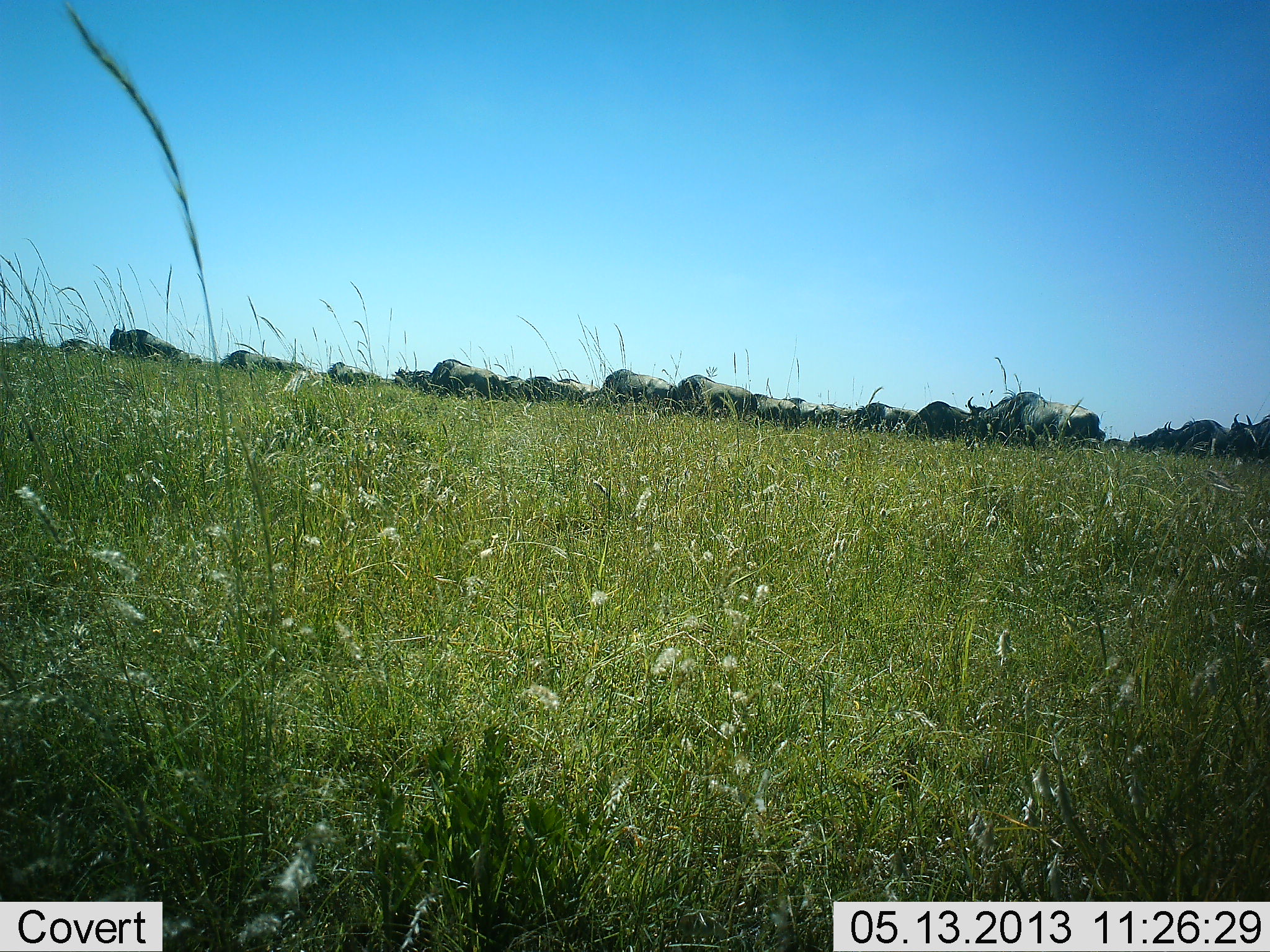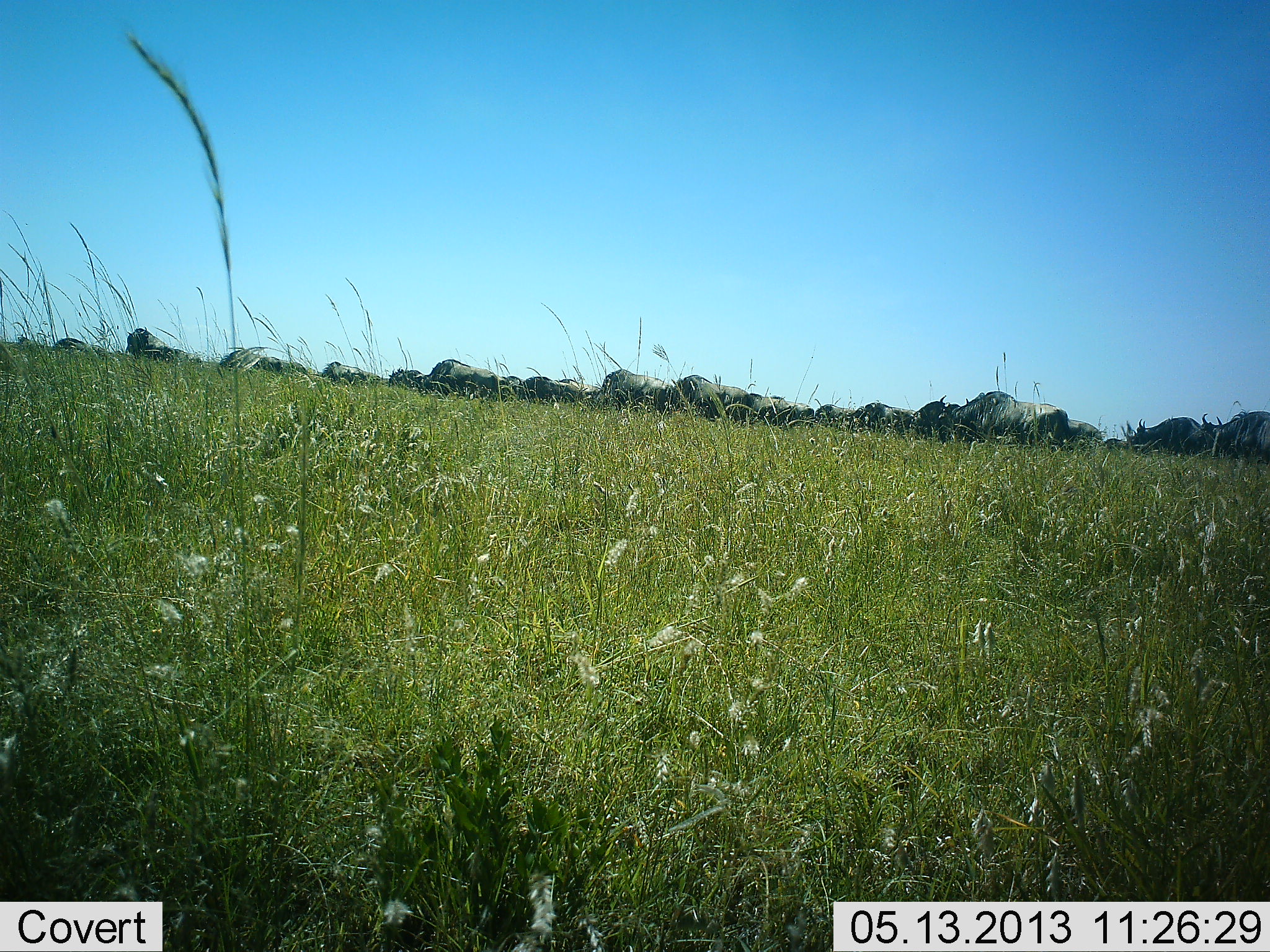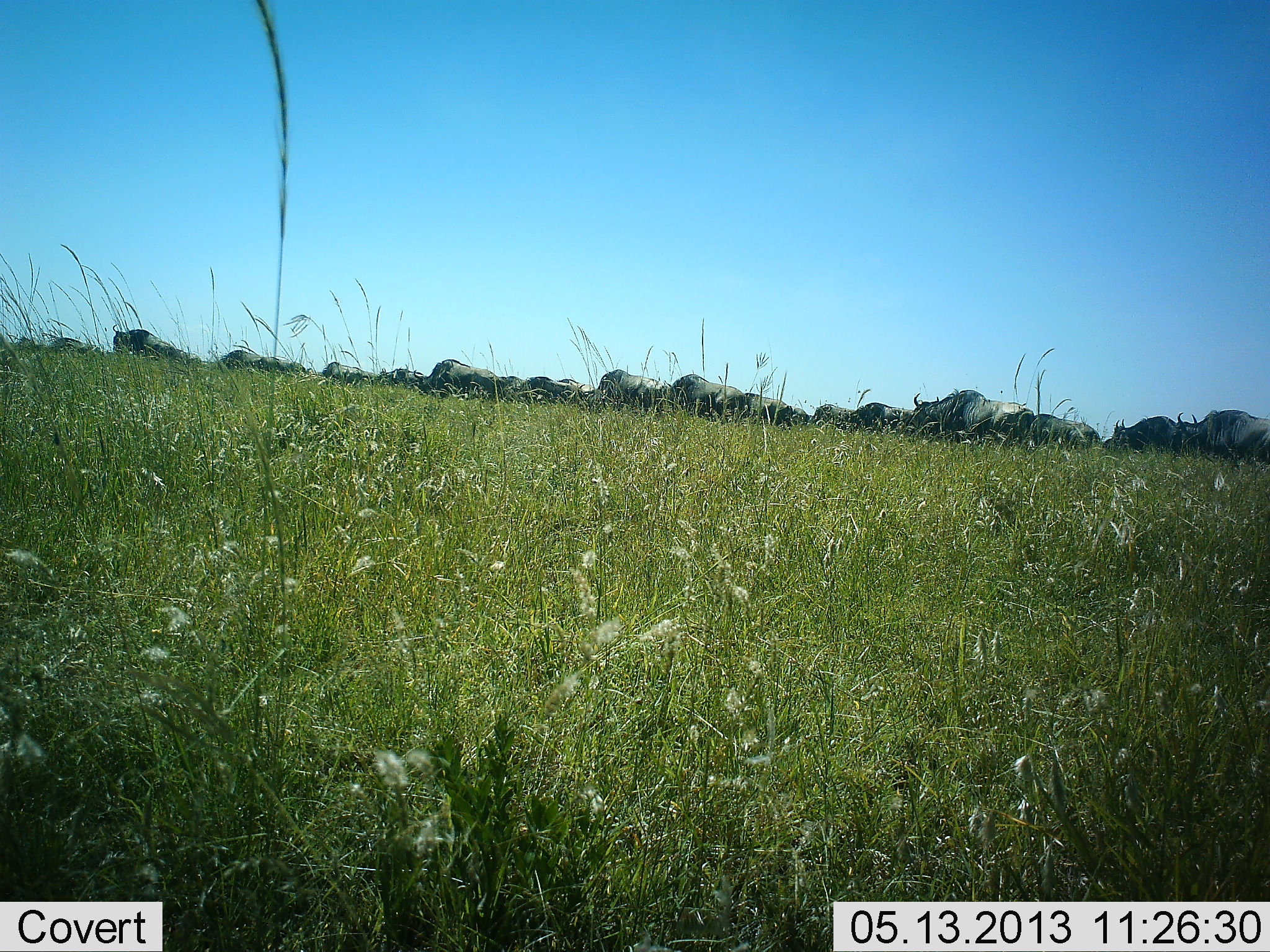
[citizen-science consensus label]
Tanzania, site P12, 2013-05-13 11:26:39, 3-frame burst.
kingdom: Animalia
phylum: Chordata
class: Mammalia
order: Artiodactyla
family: Bovidae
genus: Connochaetes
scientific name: Connochaetes taurinus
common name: blue wildebeest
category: wildebeest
Wildebeest (blue wildebeest) (Connochaetes taurinus), count 11-50. Behavior (volunteer vote fractions): standing 24%, resting 12%, moving 76%, interacting 12%. Young present (vote fraction): 0%. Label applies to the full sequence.